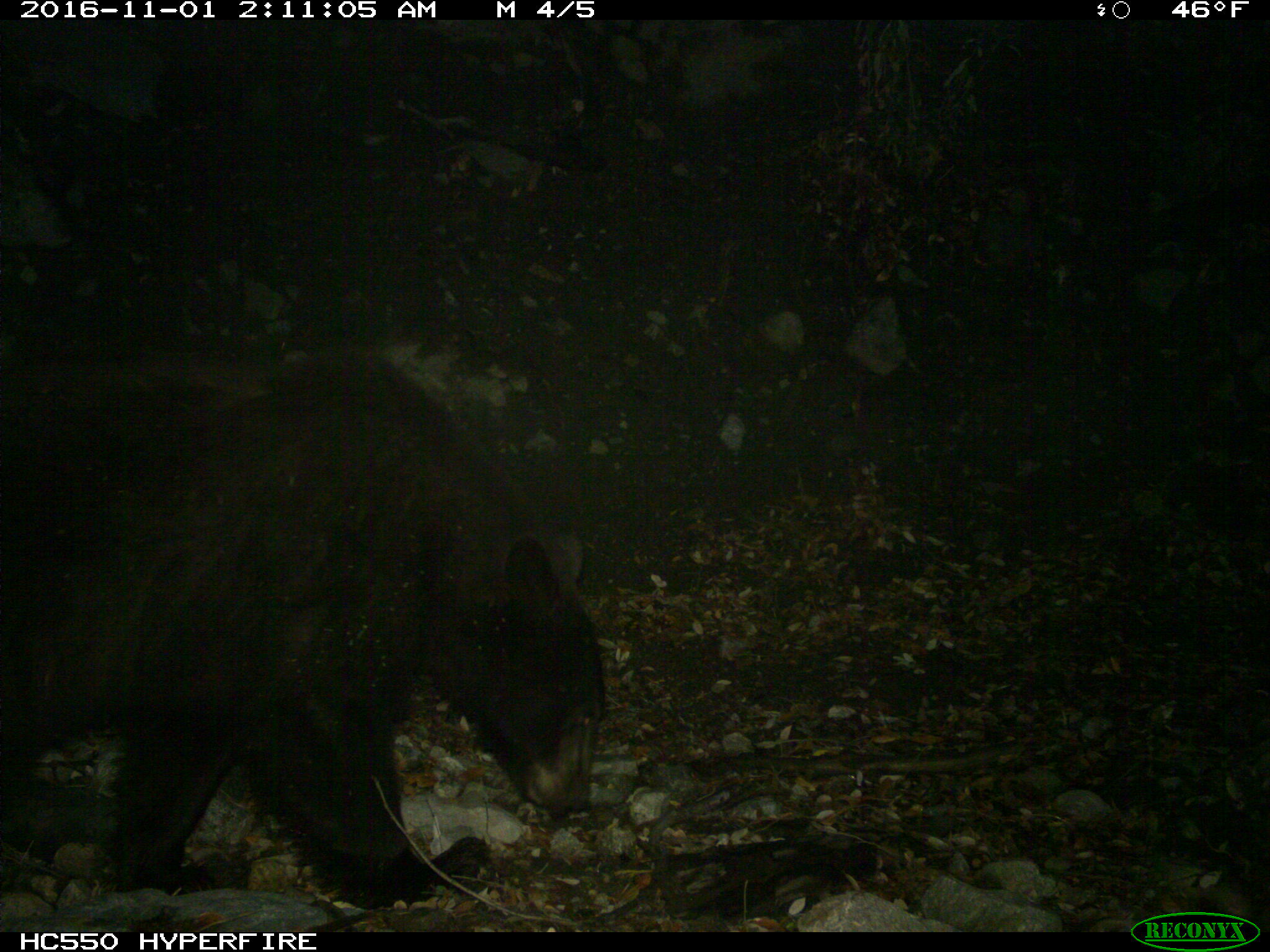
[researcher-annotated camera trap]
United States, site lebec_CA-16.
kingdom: Animalia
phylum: Chordata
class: Mammalia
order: Carnivora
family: Ursidae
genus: Ursus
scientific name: Ursus americanus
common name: american black bear